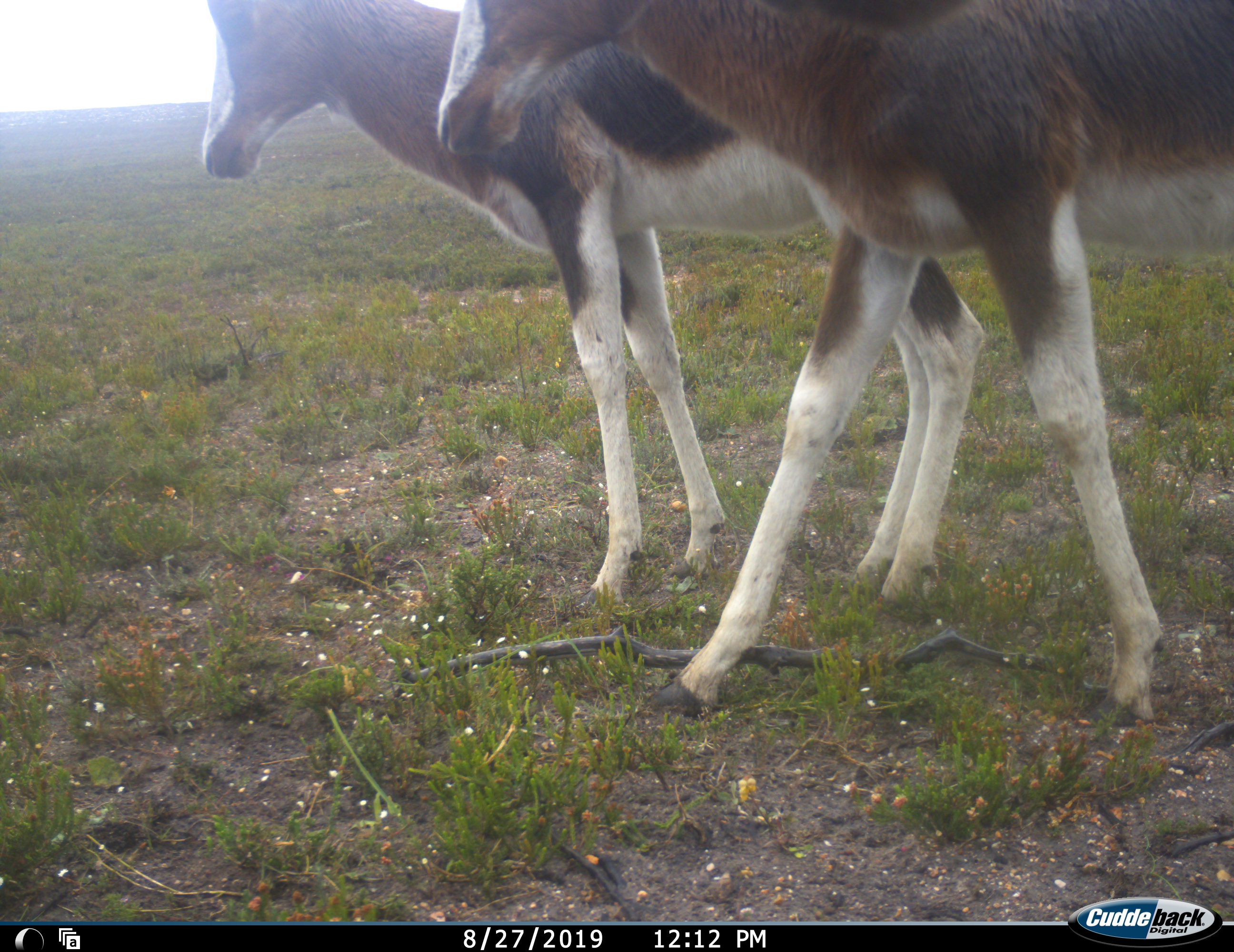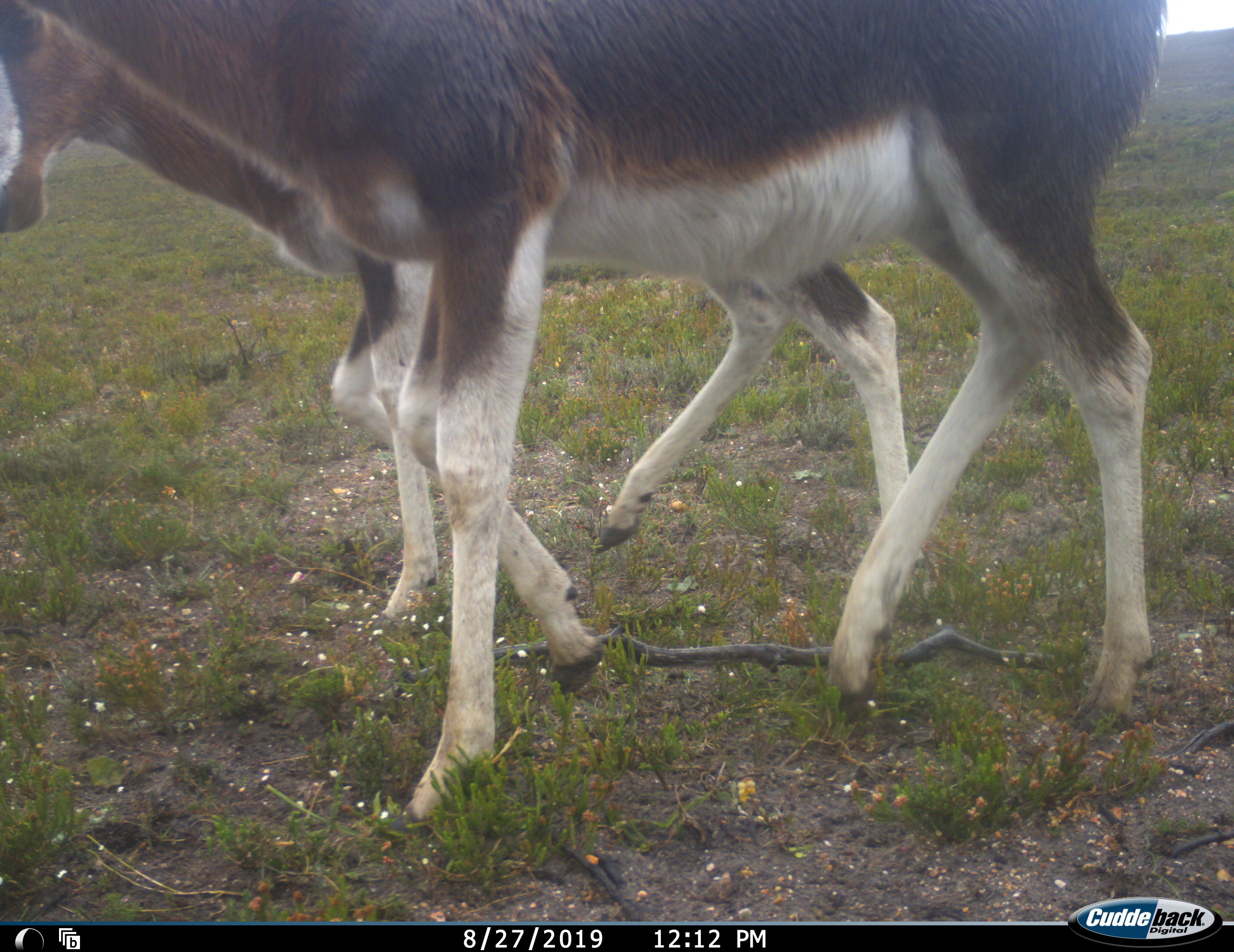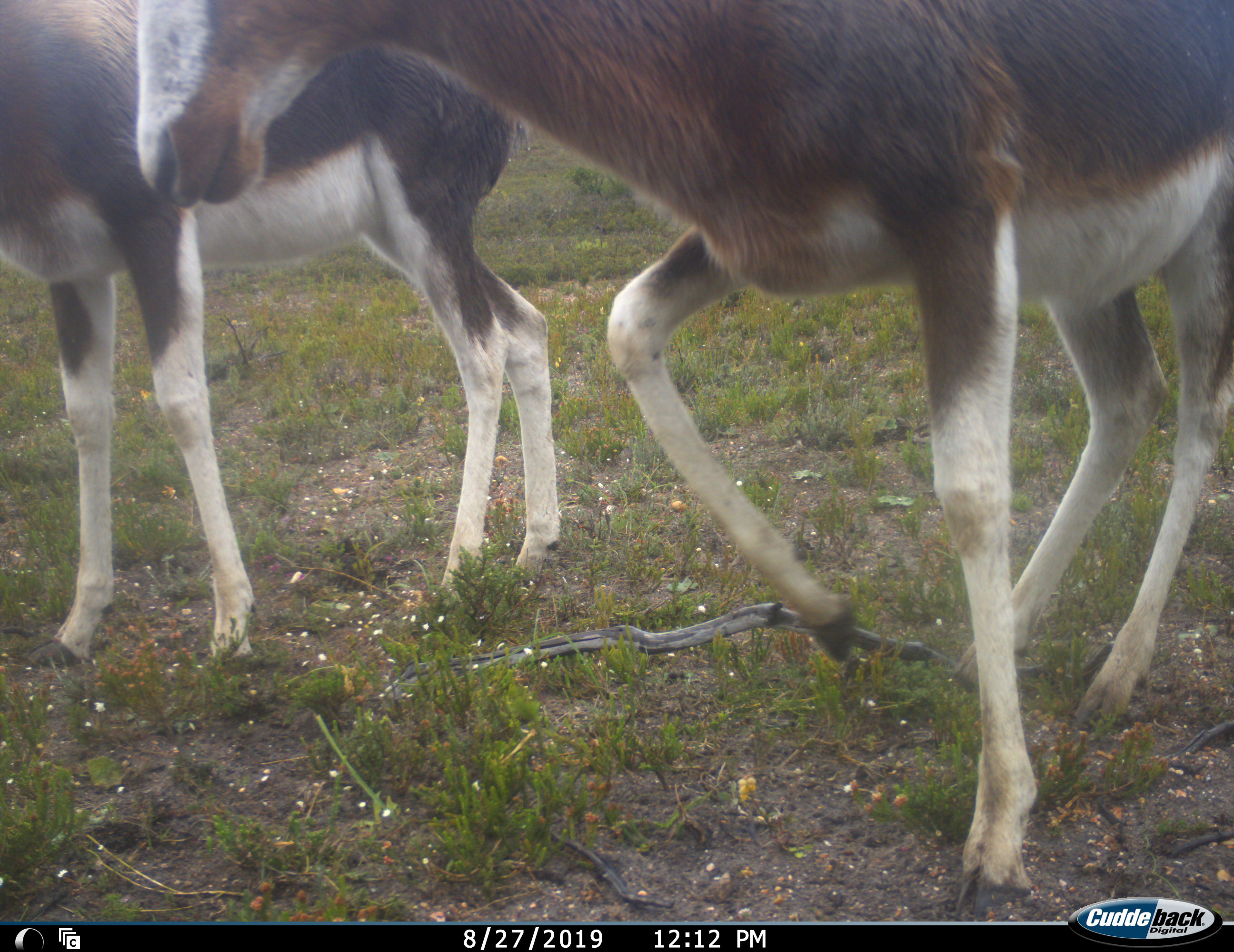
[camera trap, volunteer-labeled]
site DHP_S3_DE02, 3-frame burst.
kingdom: Animalia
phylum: Chordata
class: Mammalia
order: Artiodactyla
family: Bovidae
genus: Damaliscus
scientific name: Damaliscus pygargus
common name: bontebok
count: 2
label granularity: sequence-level